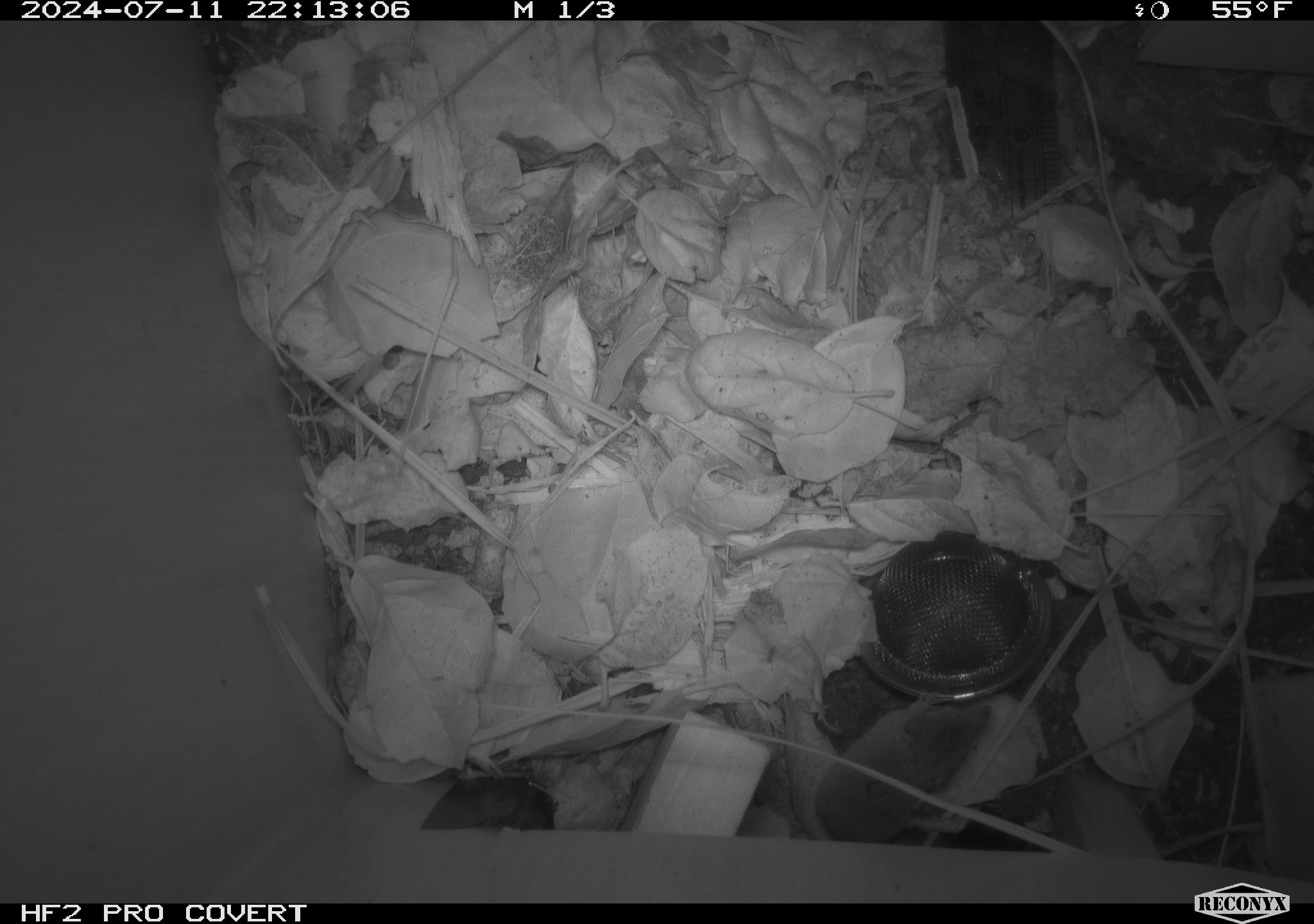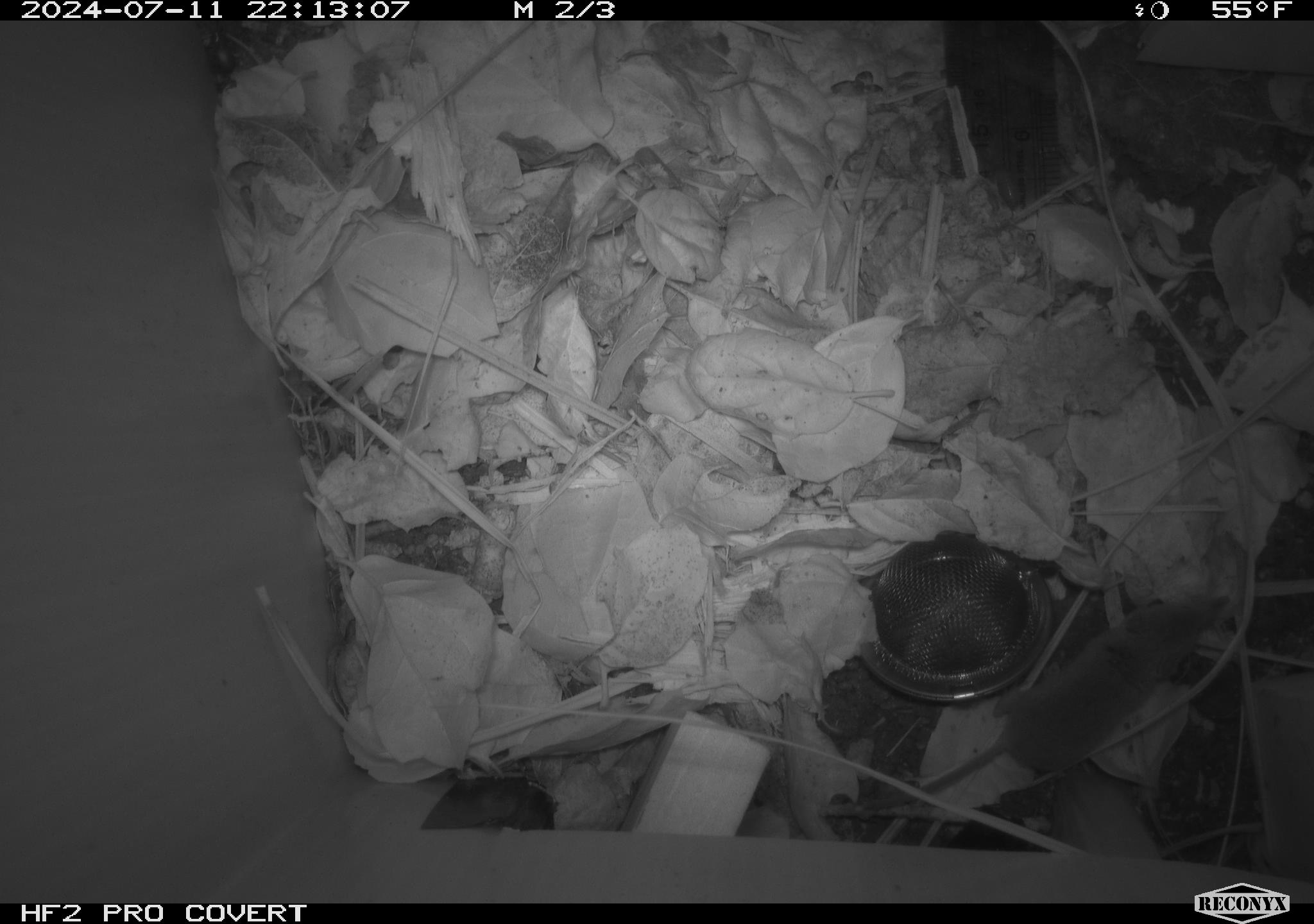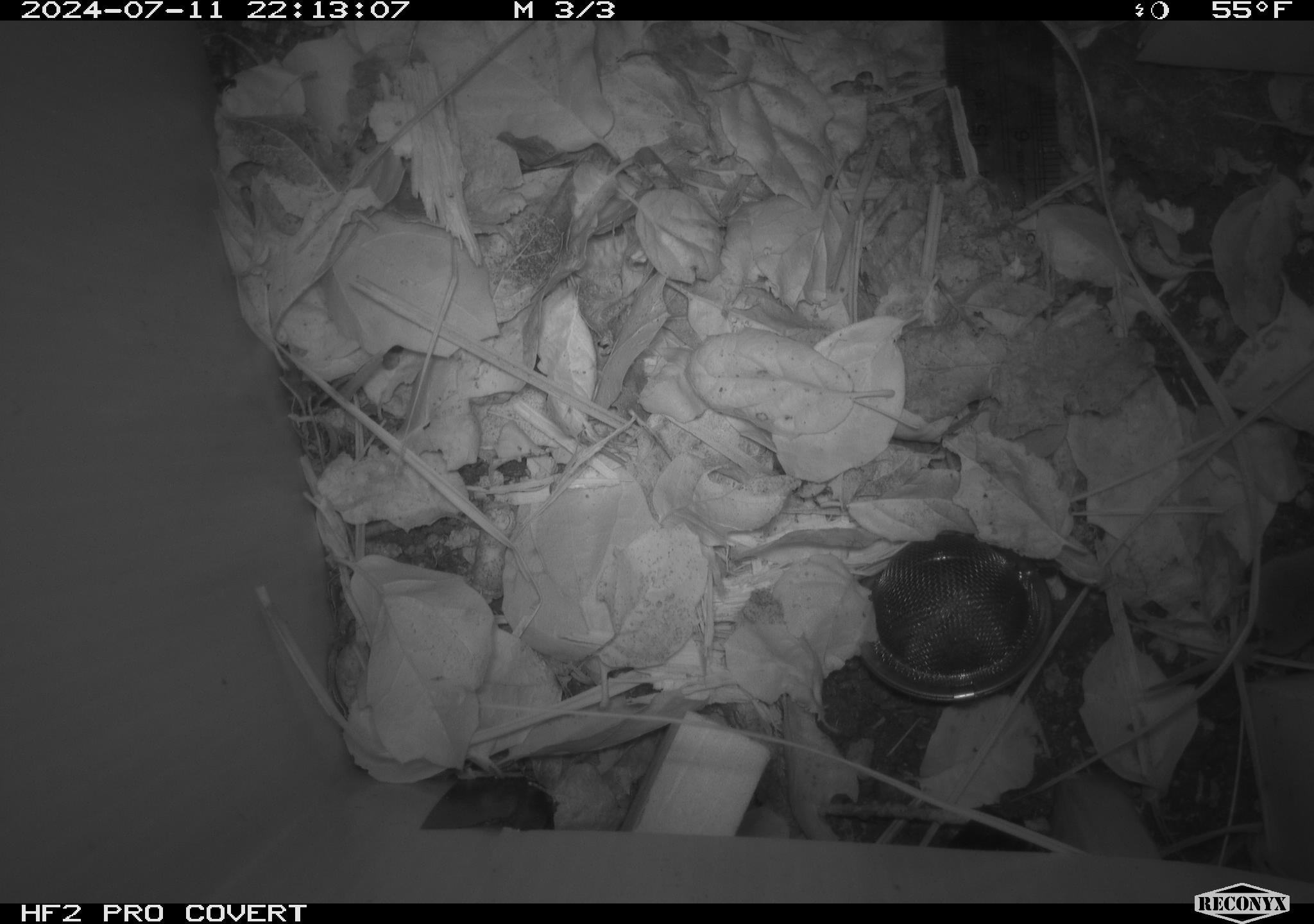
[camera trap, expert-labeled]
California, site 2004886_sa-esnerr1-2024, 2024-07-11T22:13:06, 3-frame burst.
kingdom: Animalia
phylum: Chordata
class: Mammalia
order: Eulipotyphla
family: Soricidae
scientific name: Soricidae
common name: shrews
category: soricidae family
Soricidae family (shrews) (Soricidae).